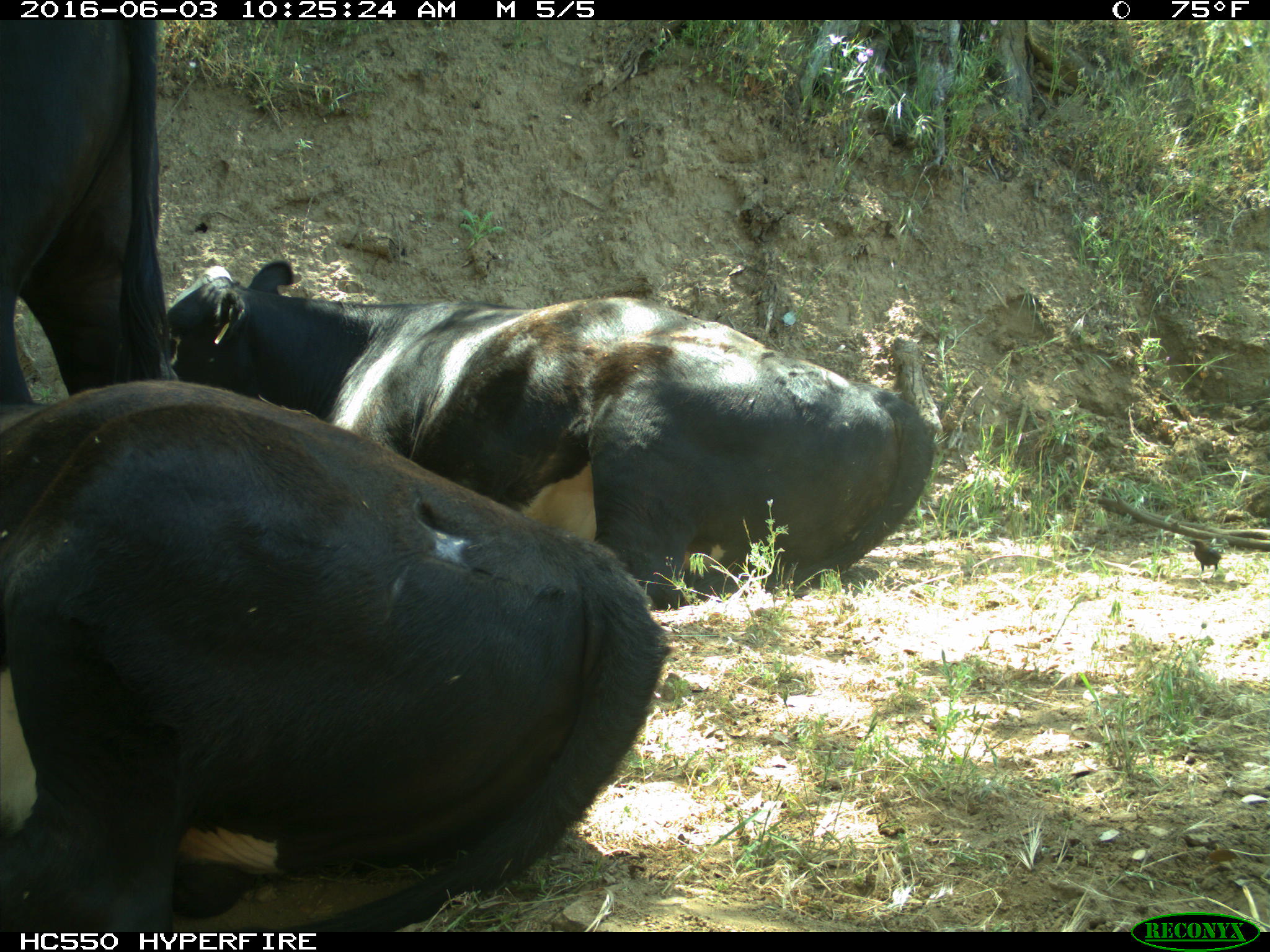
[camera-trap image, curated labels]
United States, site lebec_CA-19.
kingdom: Animalia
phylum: Chordata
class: Mammalia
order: Artiodactyla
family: Bovidae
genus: Bos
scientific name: Bos taurus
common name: domestic cow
Bos taurus (domestic cow).